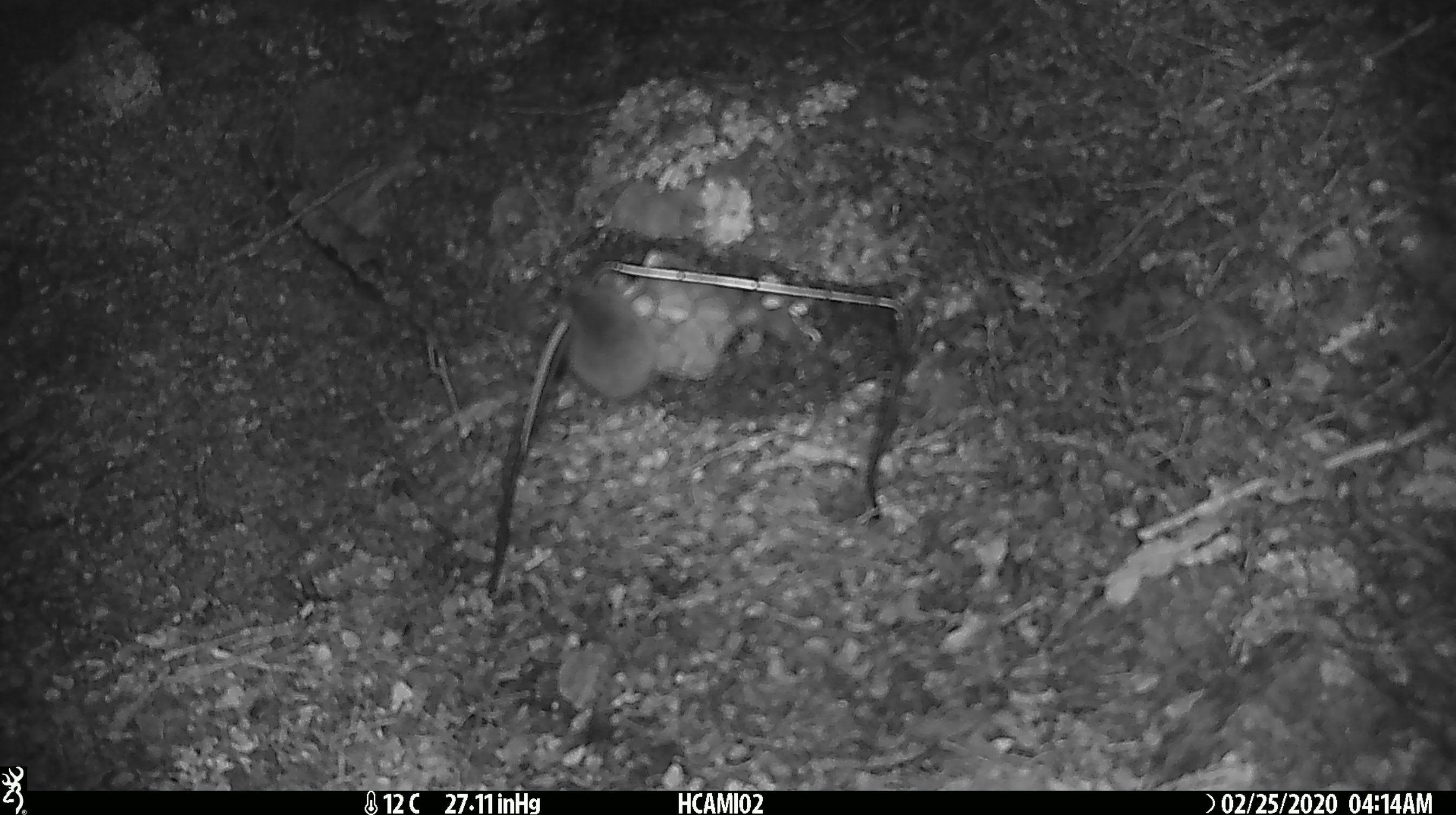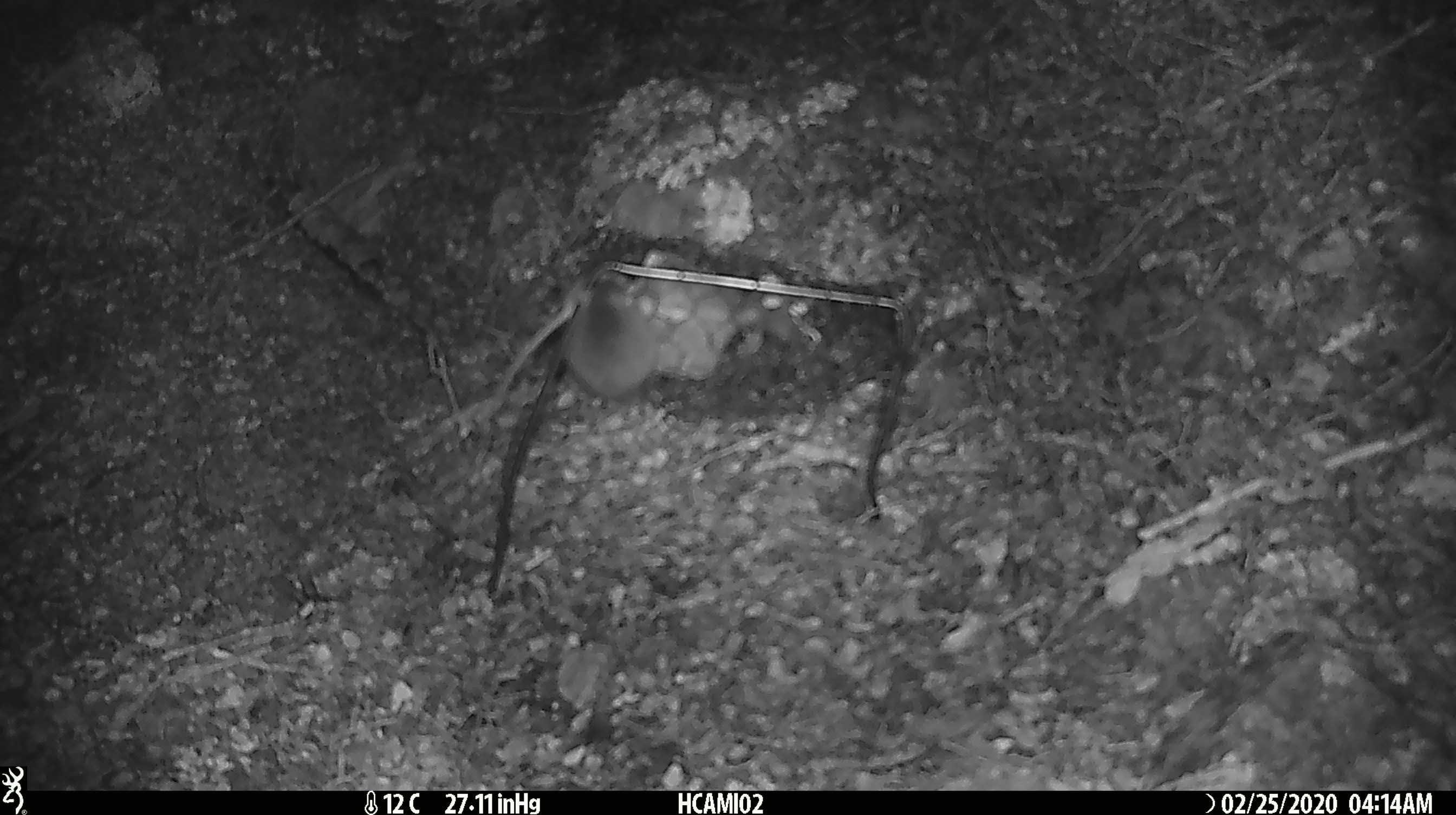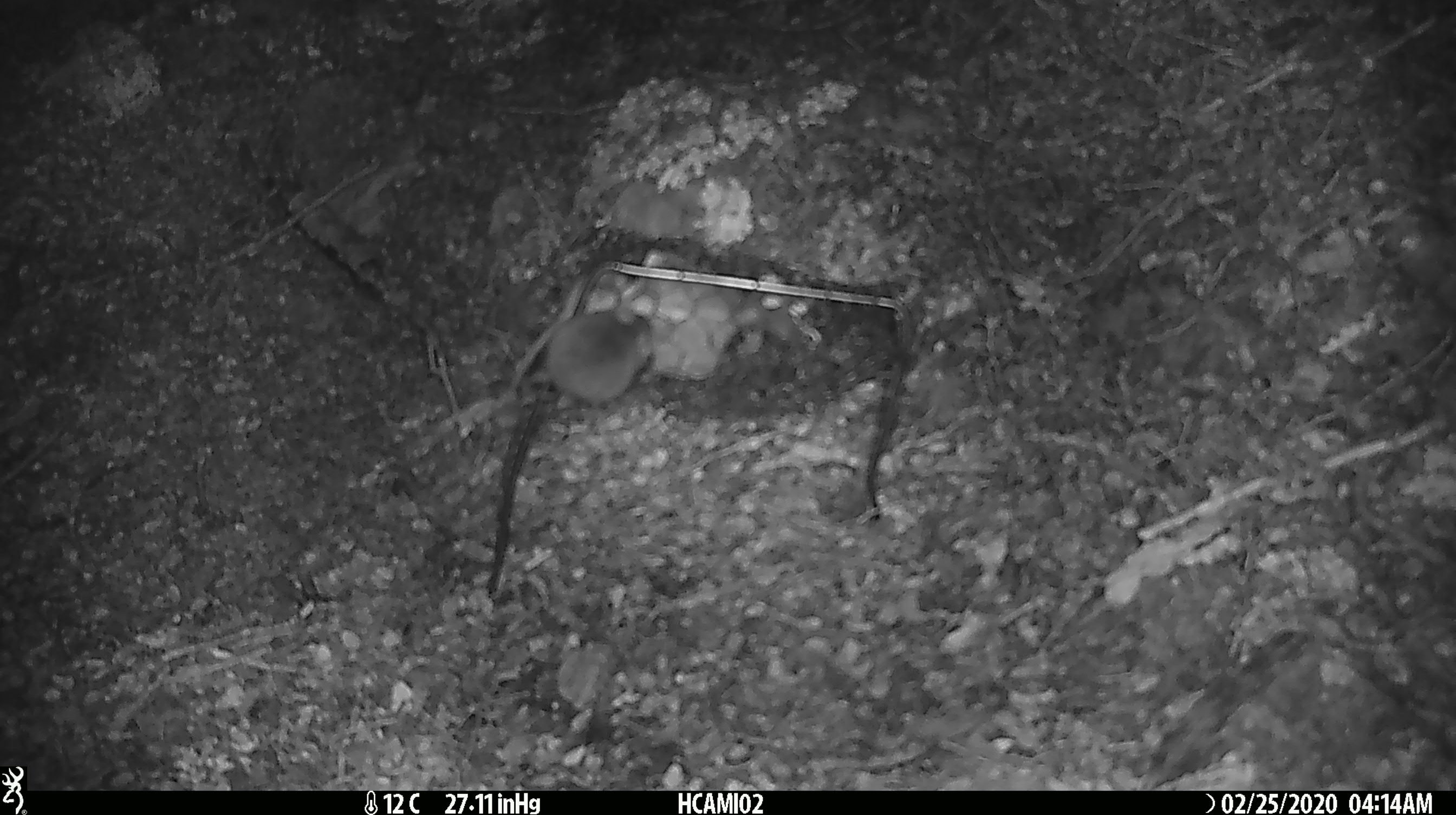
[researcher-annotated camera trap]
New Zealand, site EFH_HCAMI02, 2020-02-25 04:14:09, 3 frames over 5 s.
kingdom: Animalia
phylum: Chordata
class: Mammalia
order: Rodentia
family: Muridae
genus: Mus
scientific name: Mus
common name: mouse